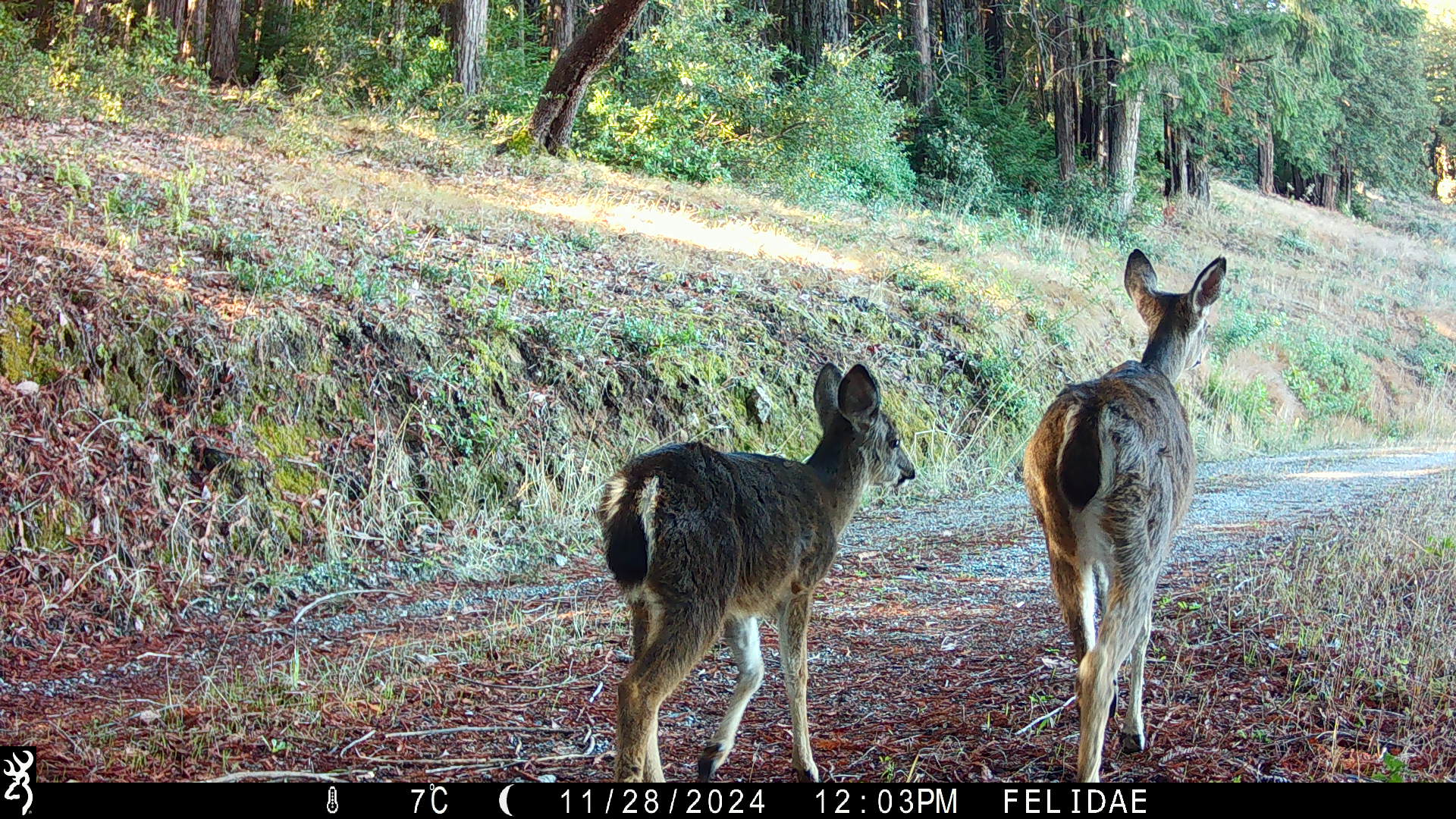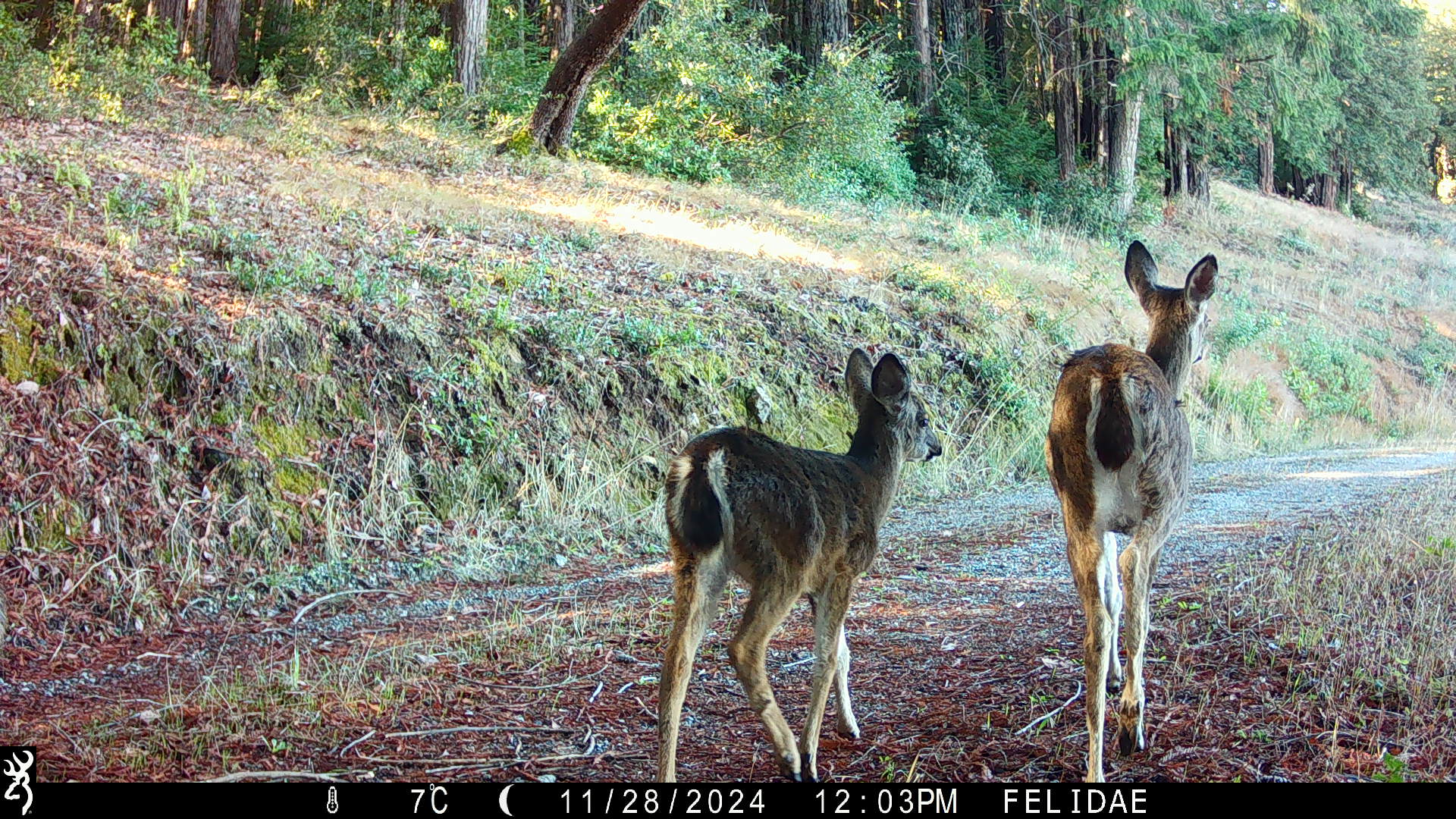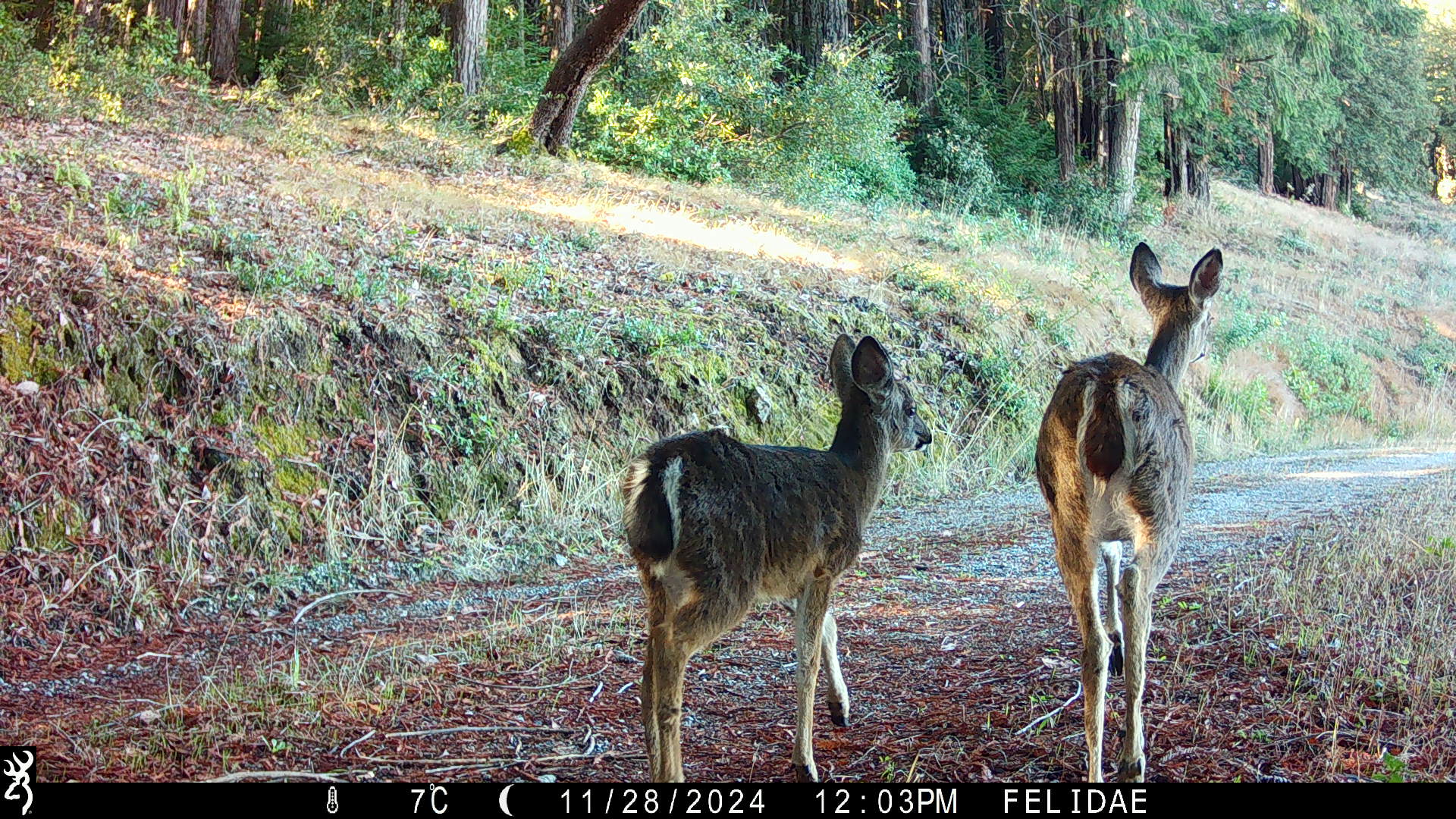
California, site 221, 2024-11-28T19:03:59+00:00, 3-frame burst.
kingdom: Animalia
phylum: Chordata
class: Mammalia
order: Artiodactyla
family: Cervidae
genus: Odocoileus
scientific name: Odocoileus hemionus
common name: mule deer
Mule deer (Odocoileus hemionus).